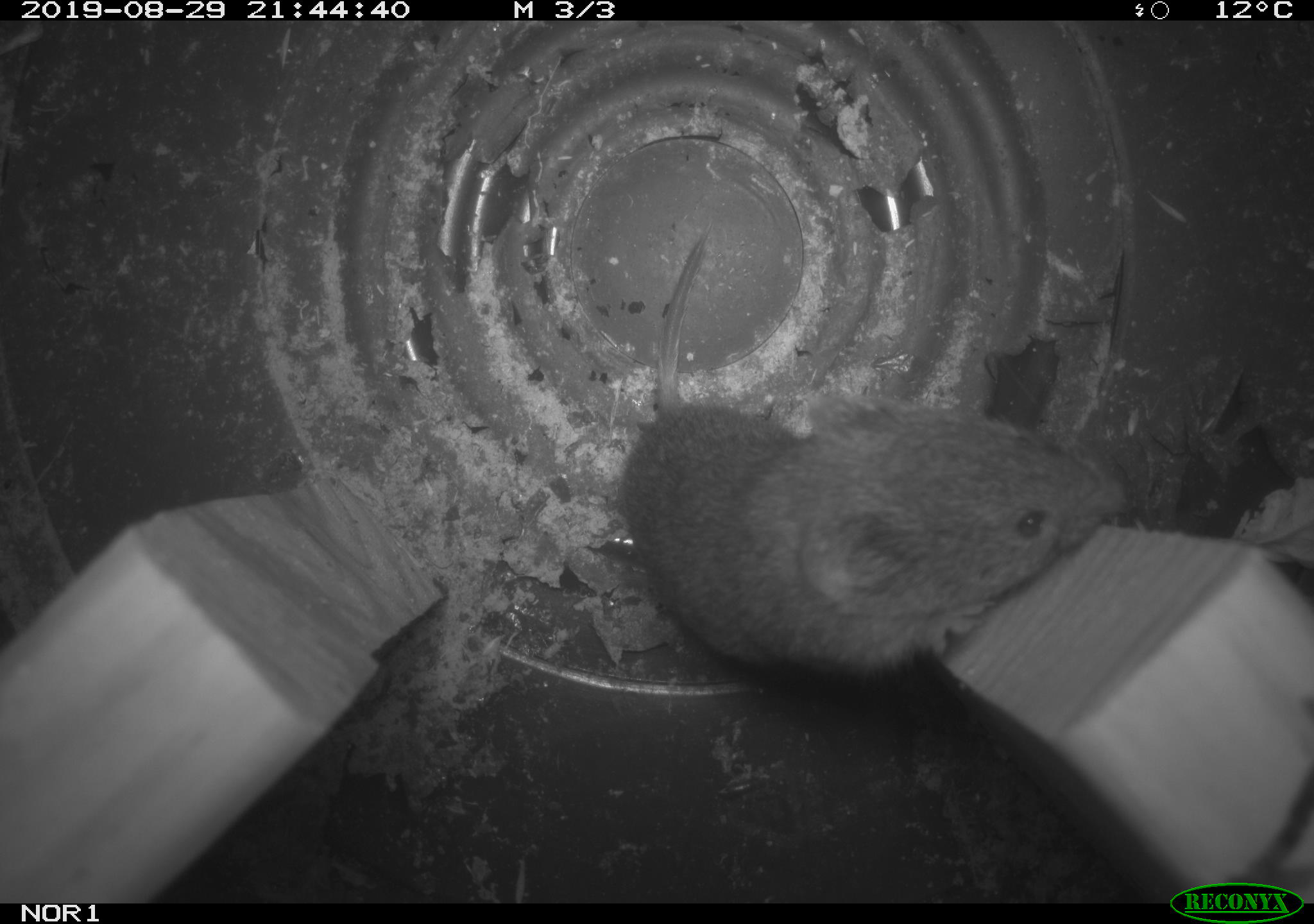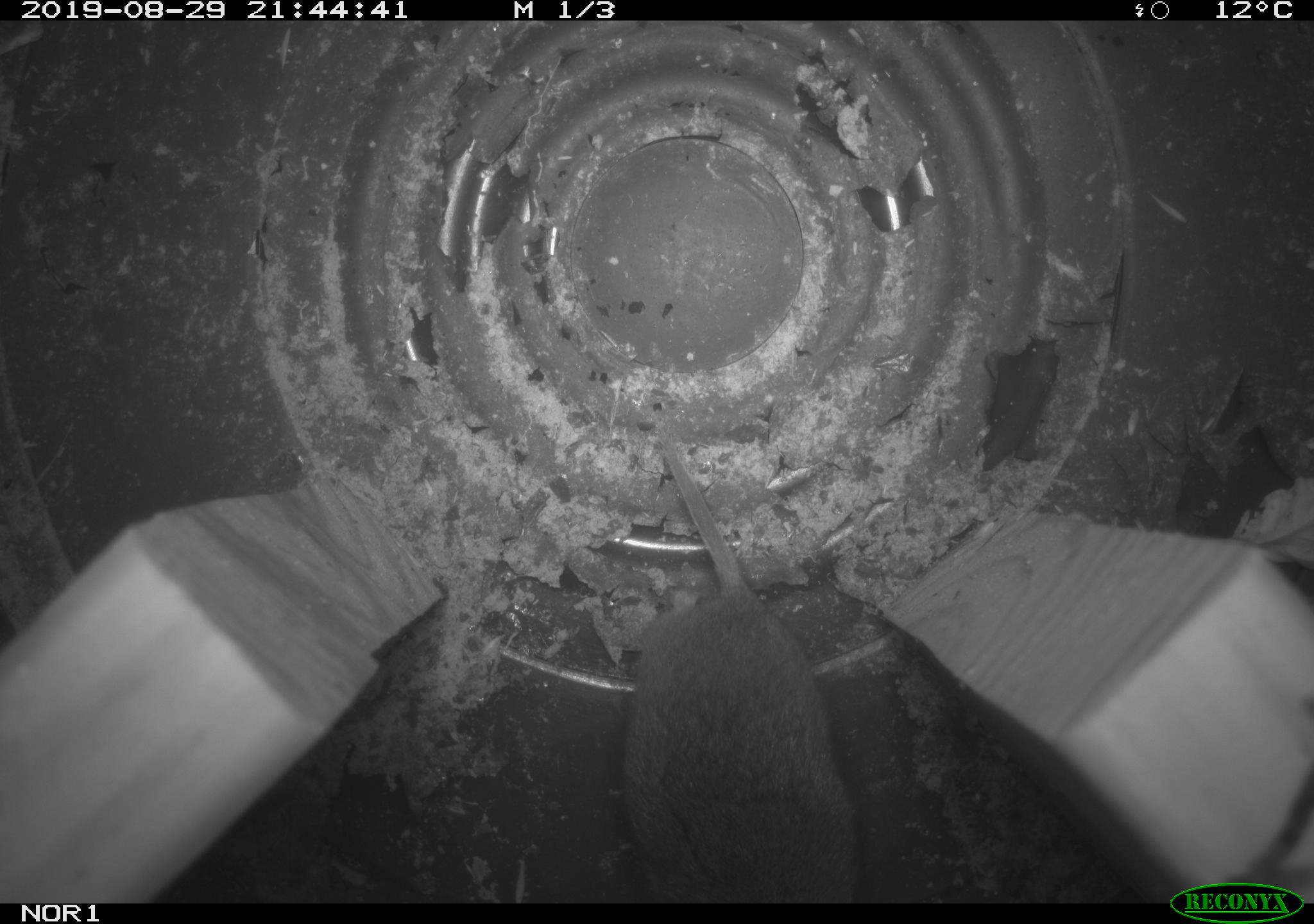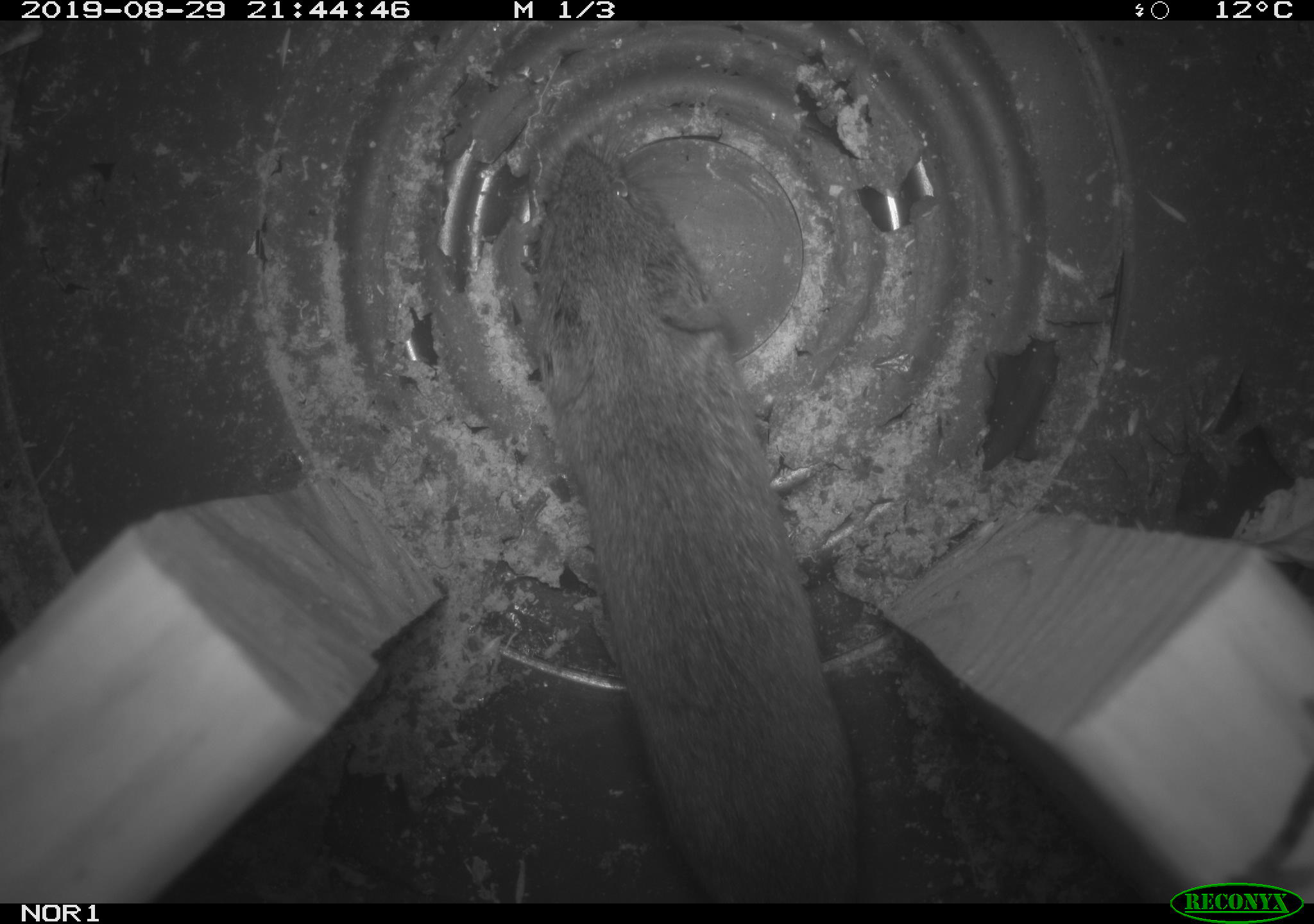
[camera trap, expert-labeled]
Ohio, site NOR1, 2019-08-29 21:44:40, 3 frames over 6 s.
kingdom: Animalia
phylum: Chordata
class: Mammalia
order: Rodentia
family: Cricetidae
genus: Microtus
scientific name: Microtus pennsylvanicus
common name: meadow vole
Meadow vole (Microtus pennsylvanicus).